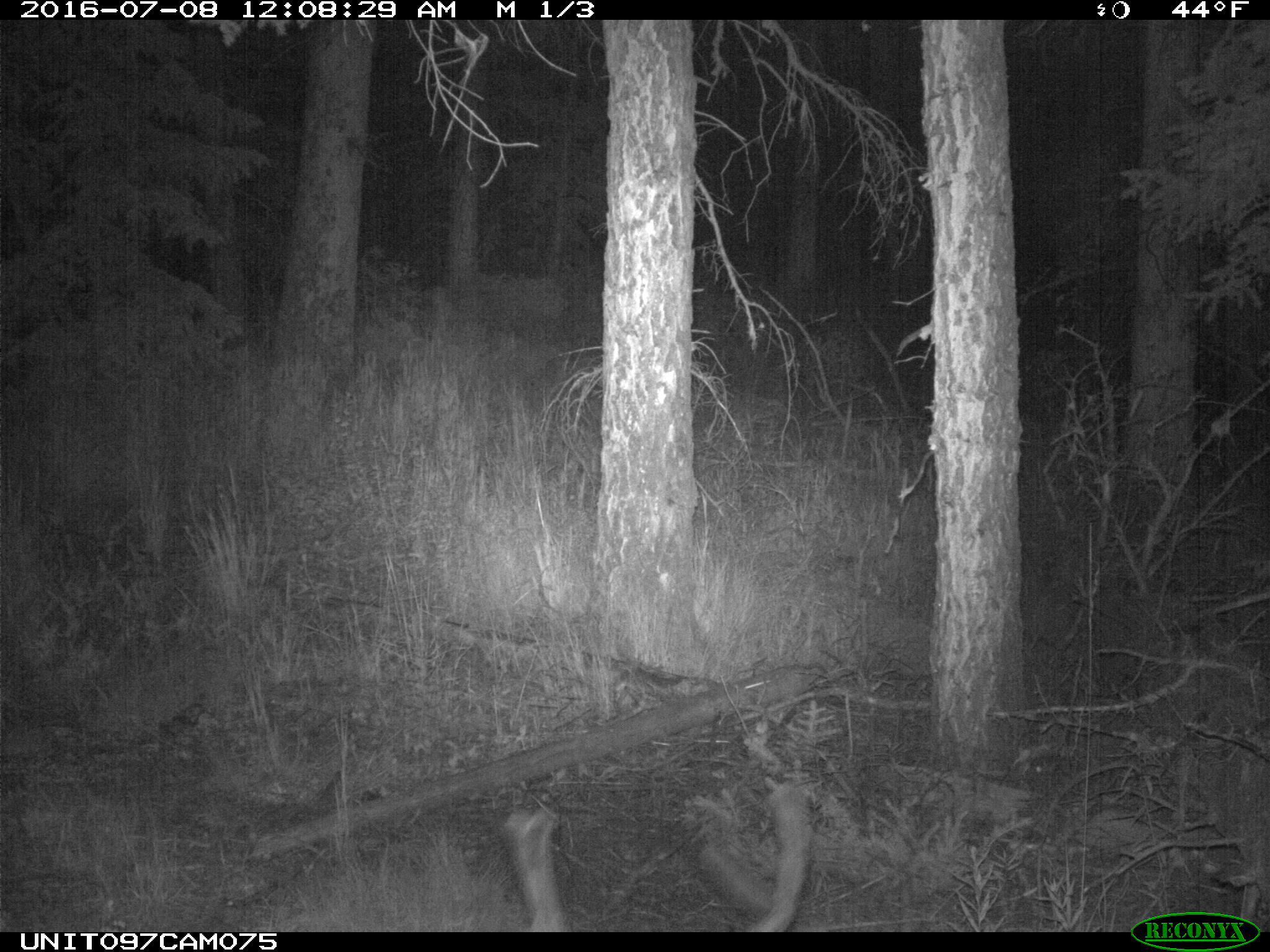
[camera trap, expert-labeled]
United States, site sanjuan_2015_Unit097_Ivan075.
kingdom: Animalia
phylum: Chordata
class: Mammalia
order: Artiodactyla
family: Cervidae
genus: Odocoileus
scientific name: Odocoileus hemionus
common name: mule deer